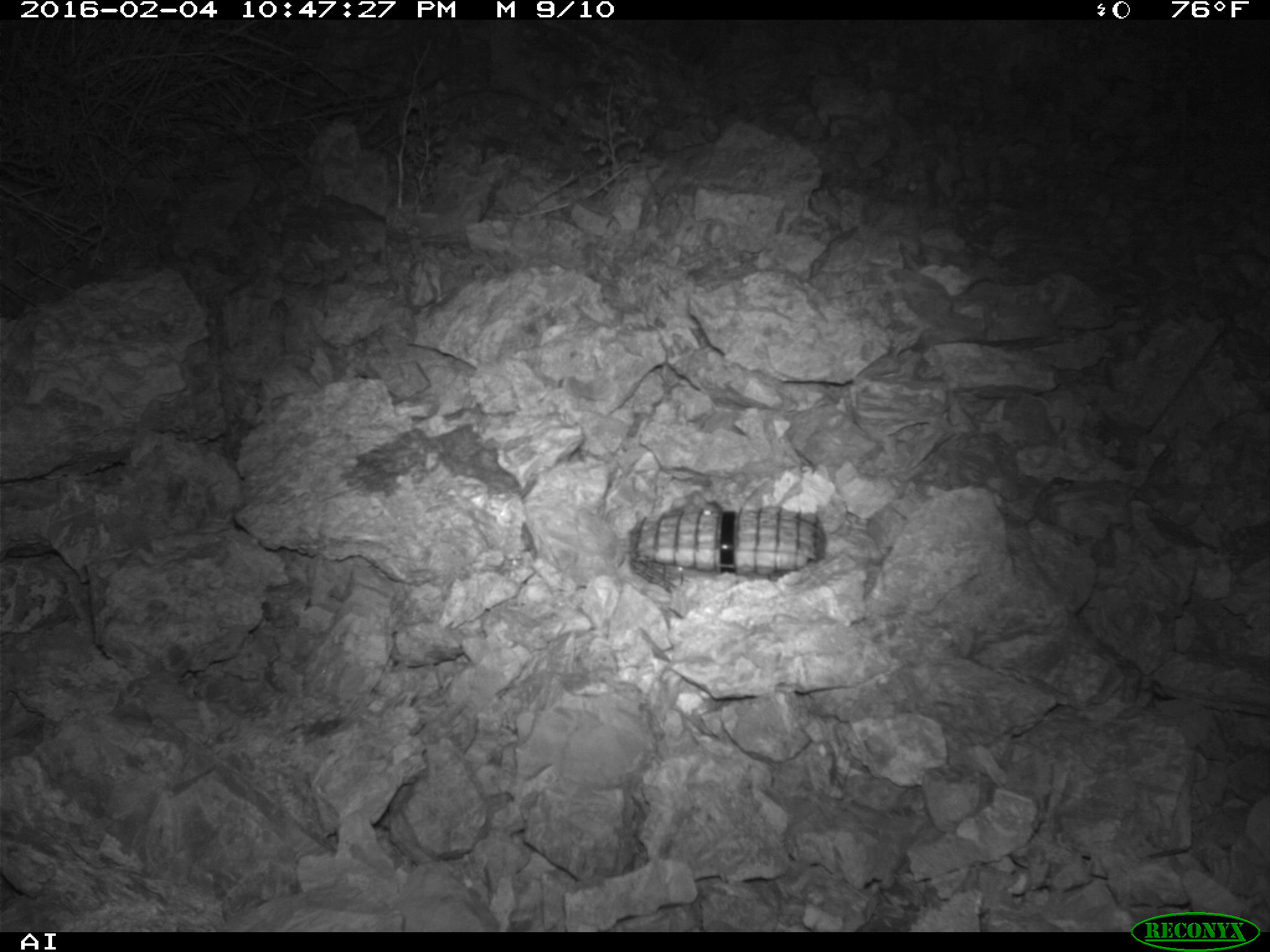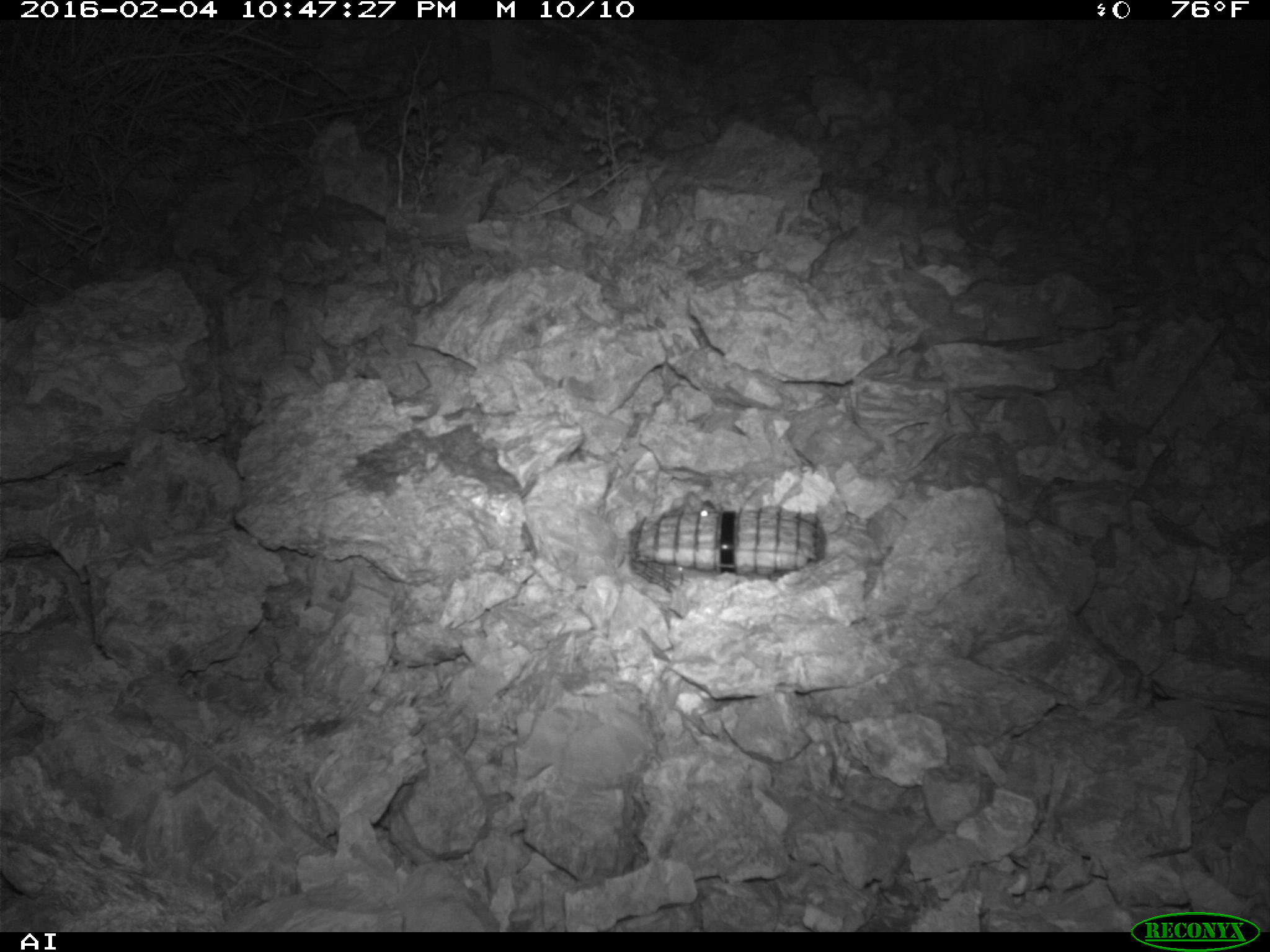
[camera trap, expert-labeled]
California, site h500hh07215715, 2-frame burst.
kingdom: Animalia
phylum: Chordata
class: Mammalia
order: Rodentia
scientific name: Rodentia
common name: rodent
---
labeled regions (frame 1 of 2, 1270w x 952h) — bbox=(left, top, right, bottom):
rodent: bbox=(673, 489, 722, 513)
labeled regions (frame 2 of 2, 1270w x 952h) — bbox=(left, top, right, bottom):
rodent: bbox=(675, 490, 719, 515)